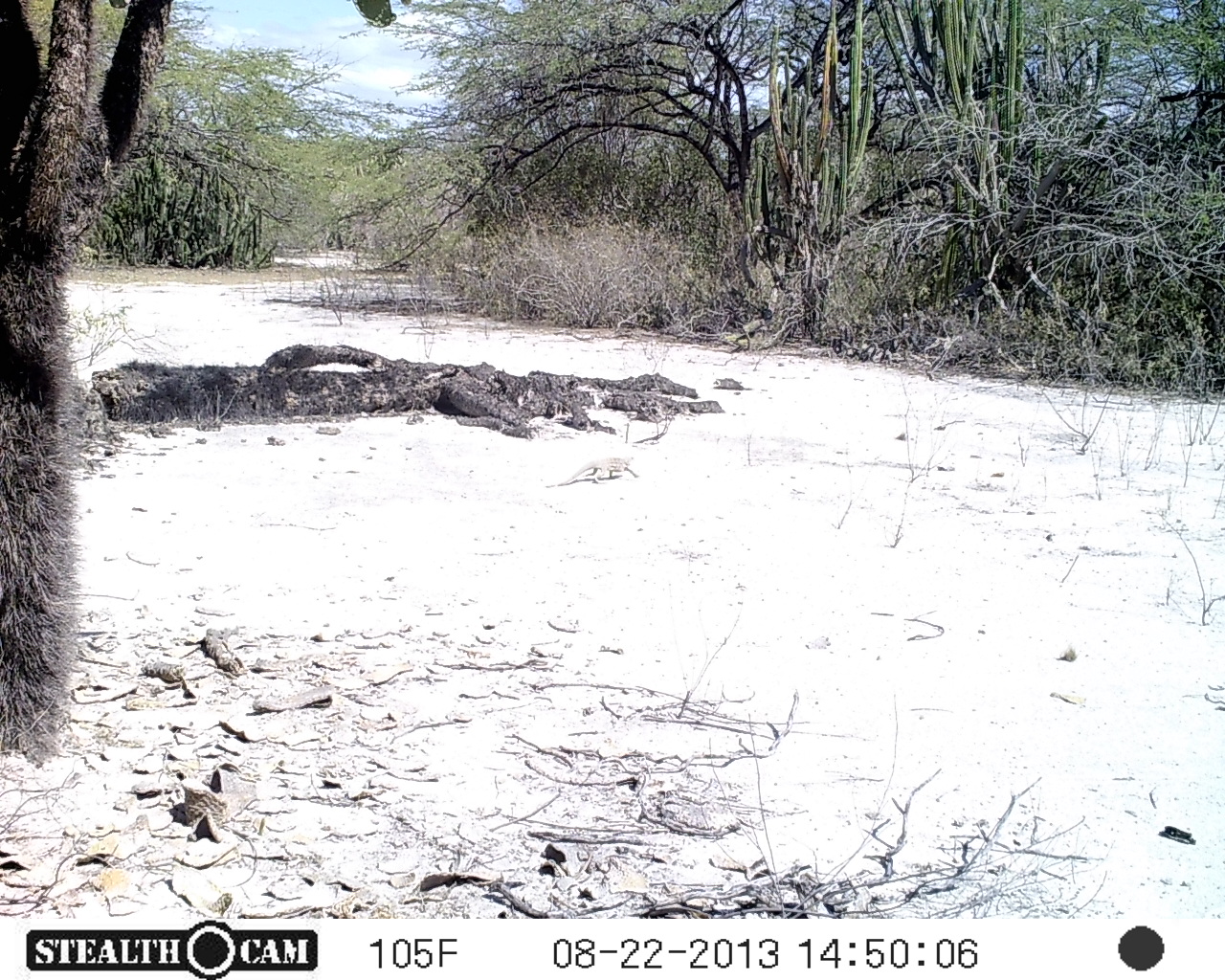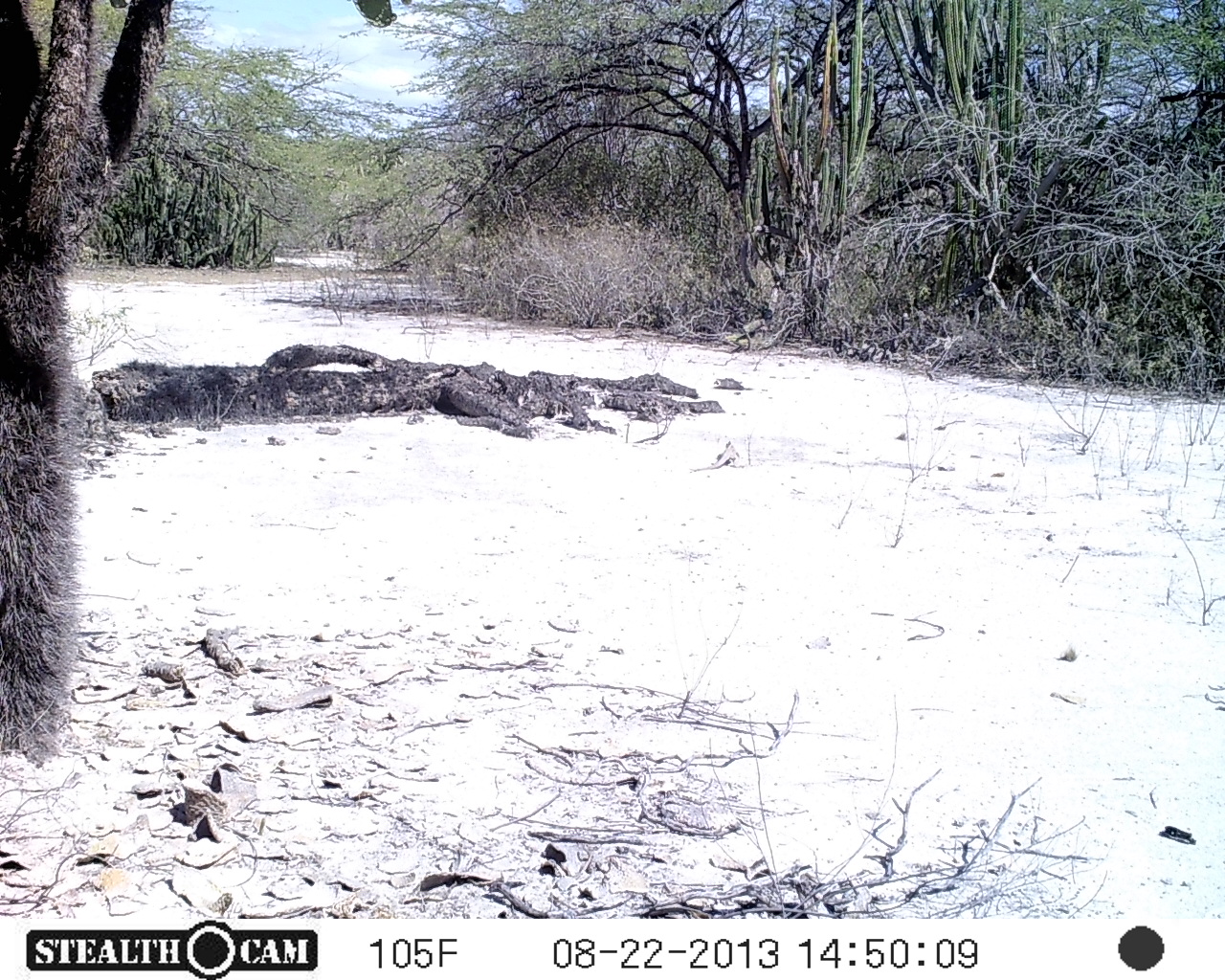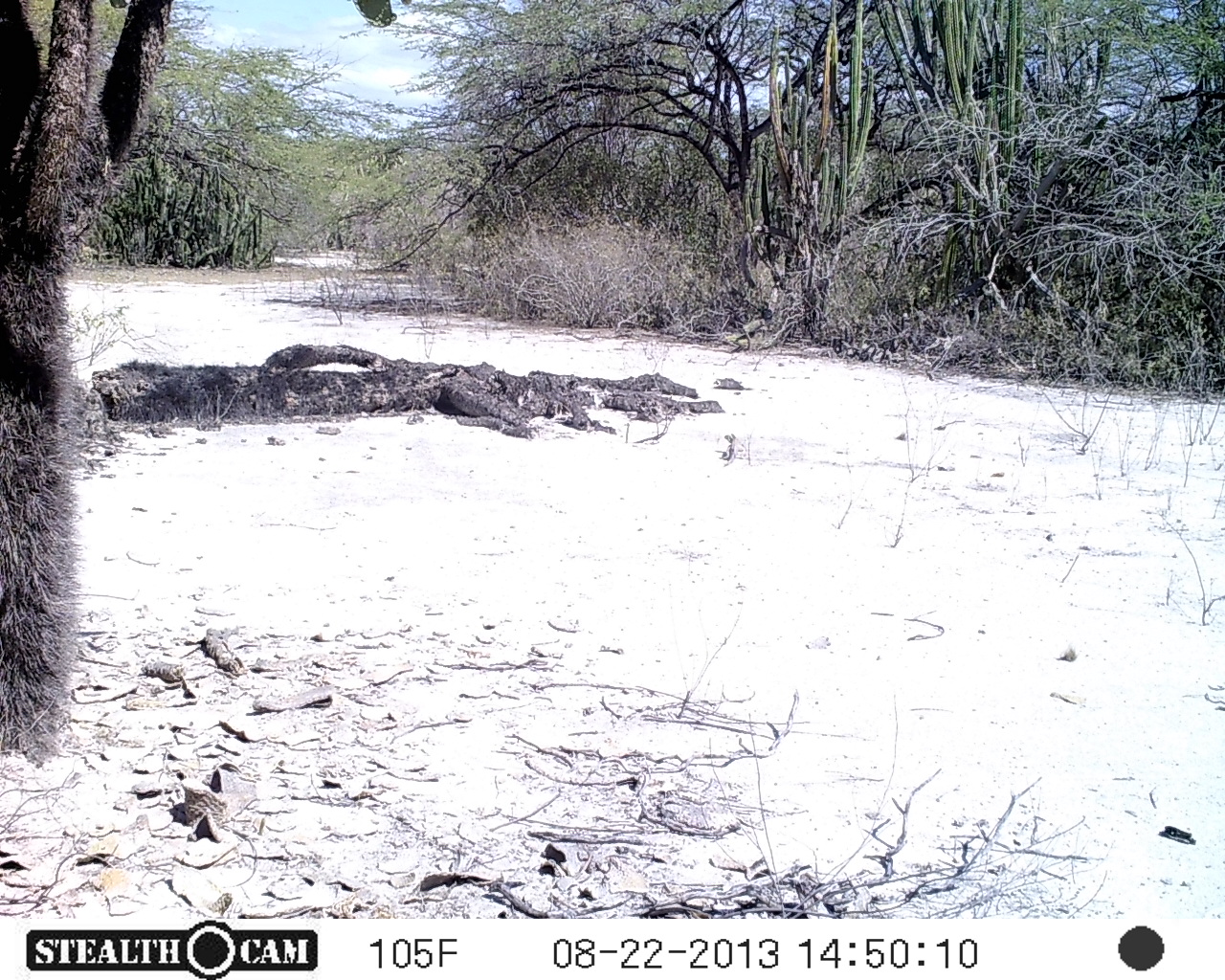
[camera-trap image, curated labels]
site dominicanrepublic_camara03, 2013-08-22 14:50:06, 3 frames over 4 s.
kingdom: Animalia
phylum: Chordata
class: Reptilia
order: Squamata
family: Iguanidae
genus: Iguana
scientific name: Iguana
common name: typical iguanas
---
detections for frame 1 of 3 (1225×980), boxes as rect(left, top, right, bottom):
iguana: rect(542, 453, 641, 493)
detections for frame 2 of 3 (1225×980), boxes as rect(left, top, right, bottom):
iguana: rect(685, 435, 742, 471)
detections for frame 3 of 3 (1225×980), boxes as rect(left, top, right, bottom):
iguana: rect(721, 434, 745, 468)